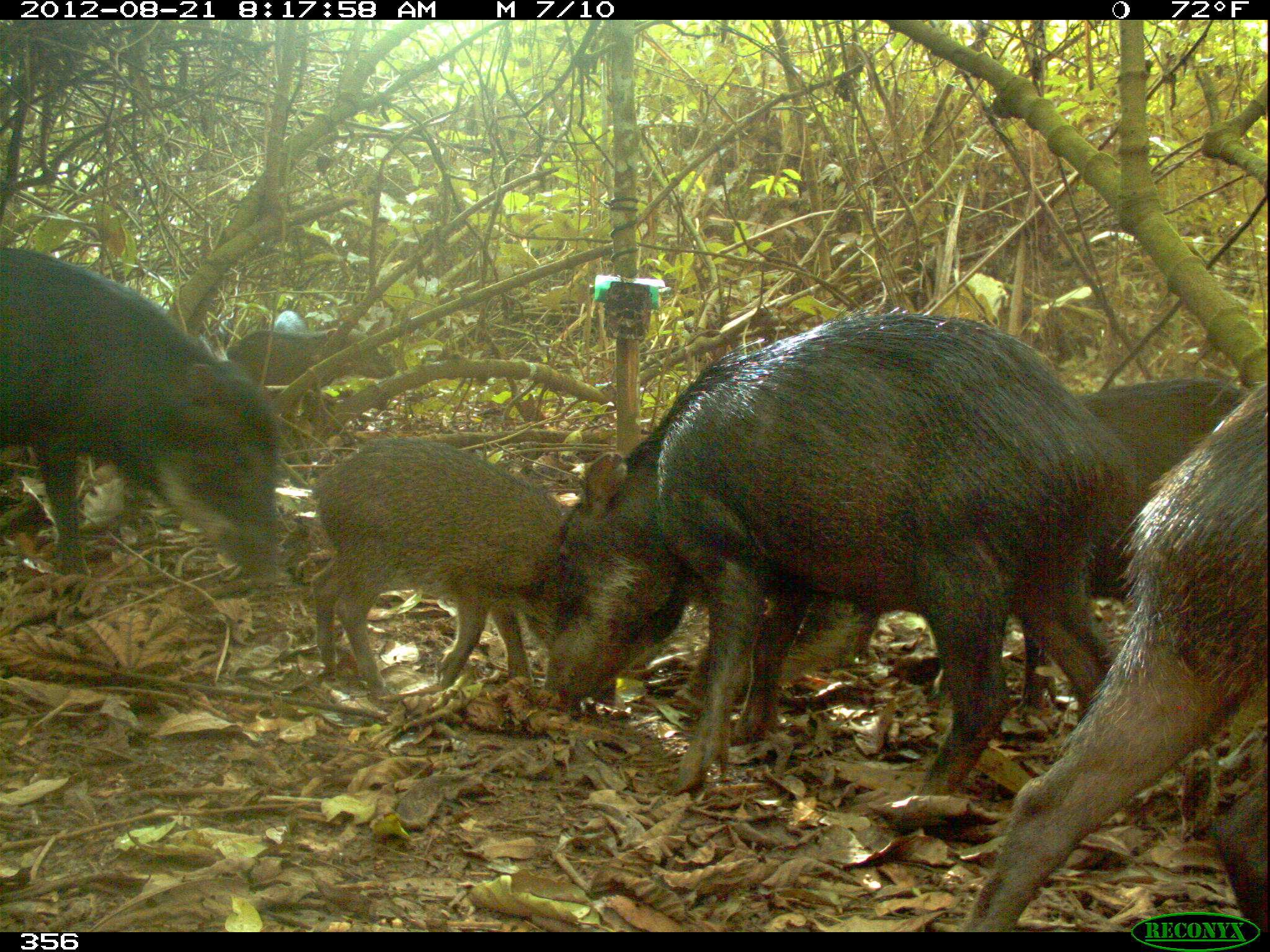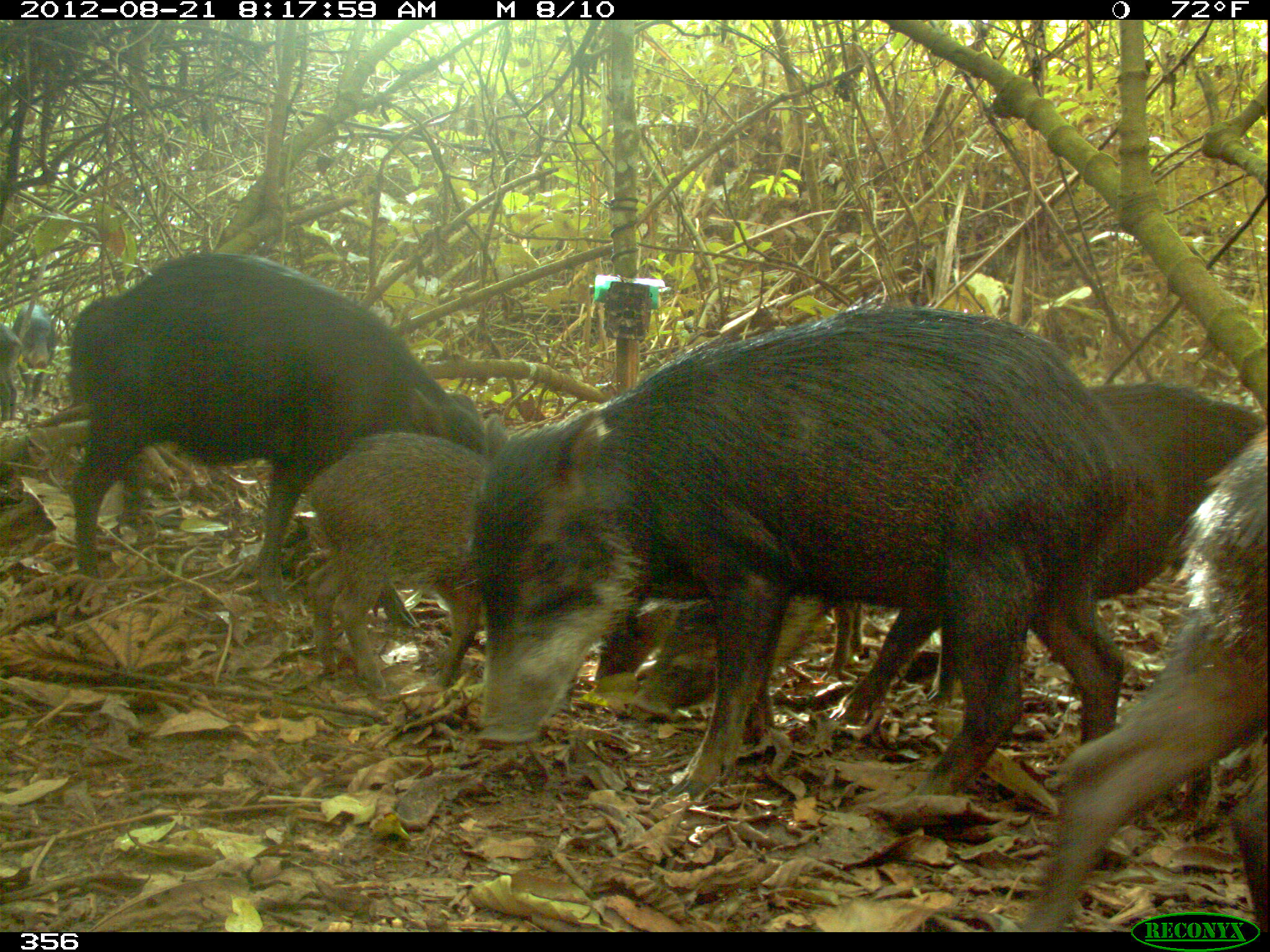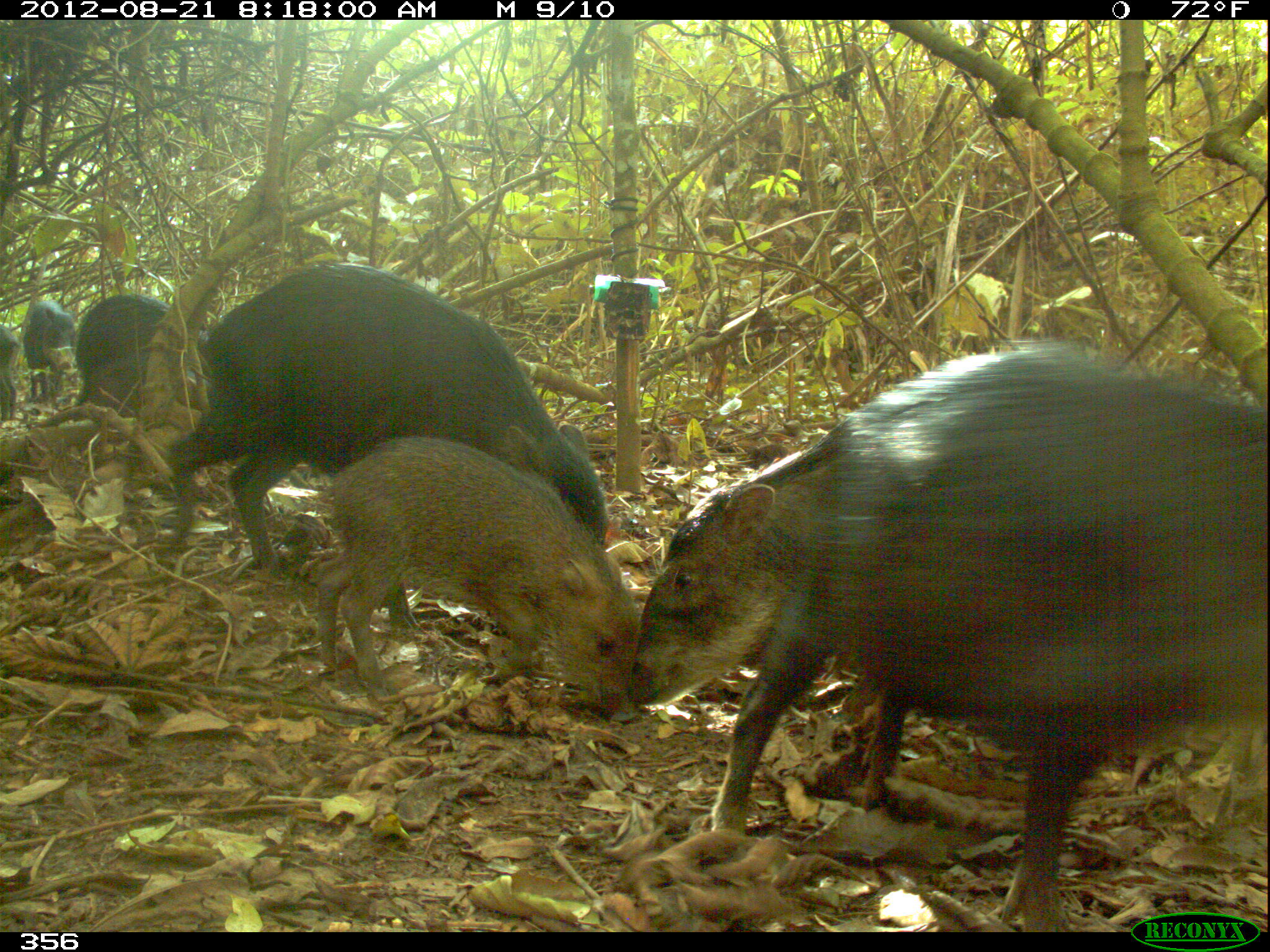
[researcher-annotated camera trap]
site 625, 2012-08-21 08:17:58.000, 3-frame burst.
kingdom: Animalia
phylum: Chordata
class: Mammalia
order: Artiodactyla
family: Tayassuidae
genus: Tayassu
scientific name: Tayassu pecari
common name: white-lipped peccary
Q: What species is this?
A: Tayassu pecari (white-lipped peccary).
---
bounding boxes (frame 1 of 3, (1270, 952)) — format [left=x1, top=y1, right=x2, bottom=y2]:
tayassu pecari: [left=541, top=315, right=1148, bottom=828]; [left=951, top=383, right=1267, bottom=930]; [left=781, top=377, right=1245, bottom=715]; [left=4, top=243, right=287, bottom=599]; [left=308, top=435, right=566, bottom=702]; [left=226, top=331, right=397, bottom=390]; [left=275, top=310, right=307, bottom=334]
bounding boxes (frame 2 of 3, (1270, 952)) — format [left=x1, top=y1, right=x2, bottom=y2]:
tayassu pecari: [left=471, top=302, right=1124, bottom=827]; [left=68, top=254, right=510, bottom=611]; [left=827, top=382, right=1266, bottom=729]; [left=1014, top=426, right=1269, bottom=927]; [left=308, top=431, right=485, bottom=703]; [left=632, top=604, right=863, bottom=721]; [left=588, top=607, right=667, bottom=688]; [left=12, top=304, right=58, bottom=403]; [left=0, top=322, right=22, bottom=422]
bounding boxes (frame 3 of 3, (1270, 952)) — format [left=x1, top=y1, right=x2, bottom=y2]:
tayassu pecari: [left=702, top=339, right=1270, bottom=930]; [left=166, top=262, right=608, bottom=578]; [left=632, top=350, right=880, bottom=722]; [left=312, top=436, right=634, bottom=716]; [left=72, top=293, right=174, bottom=407]; [left=21, top=301, right=77, bottom=402]; [left=0, top=325, right=23, bottom=422]